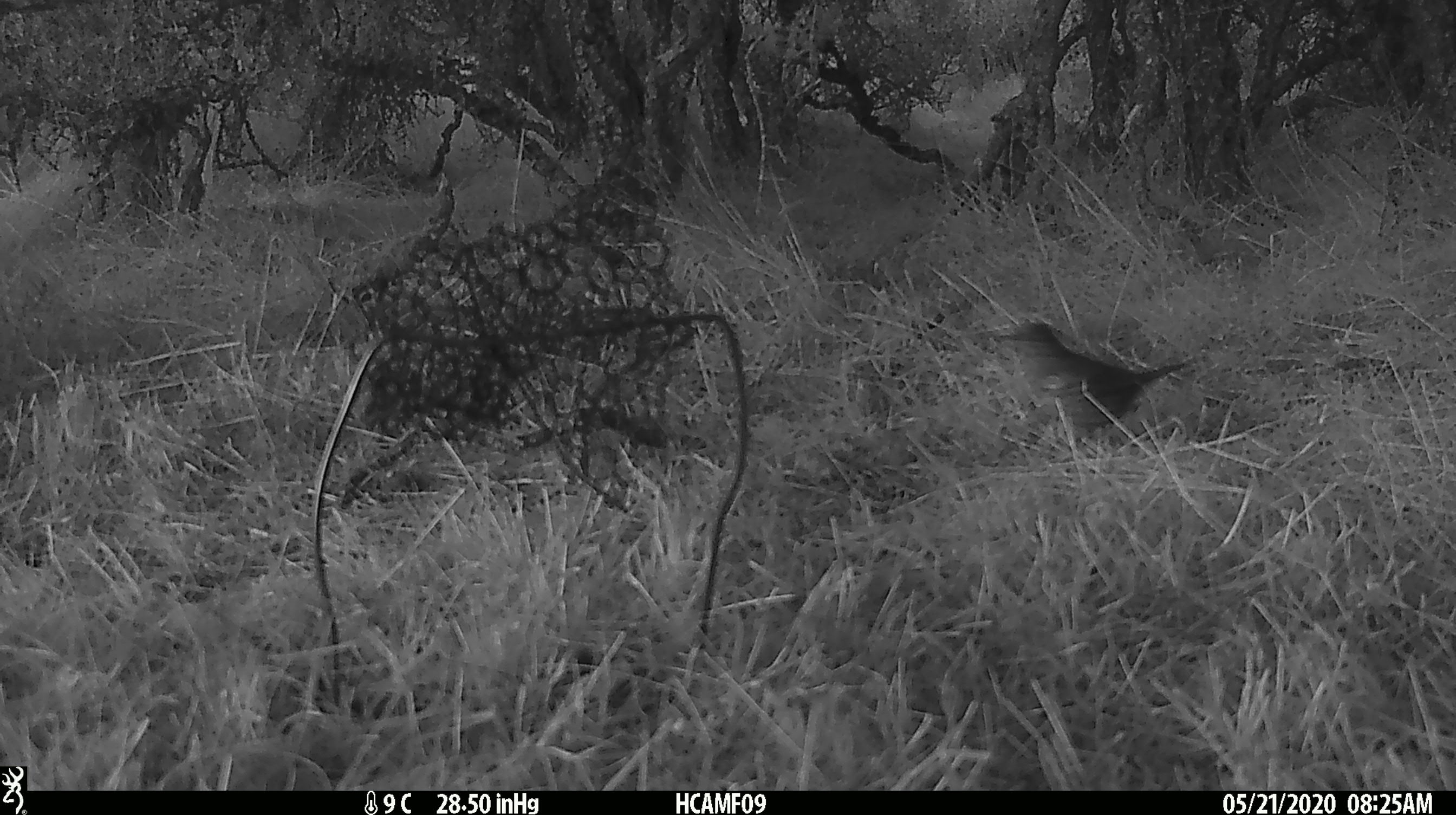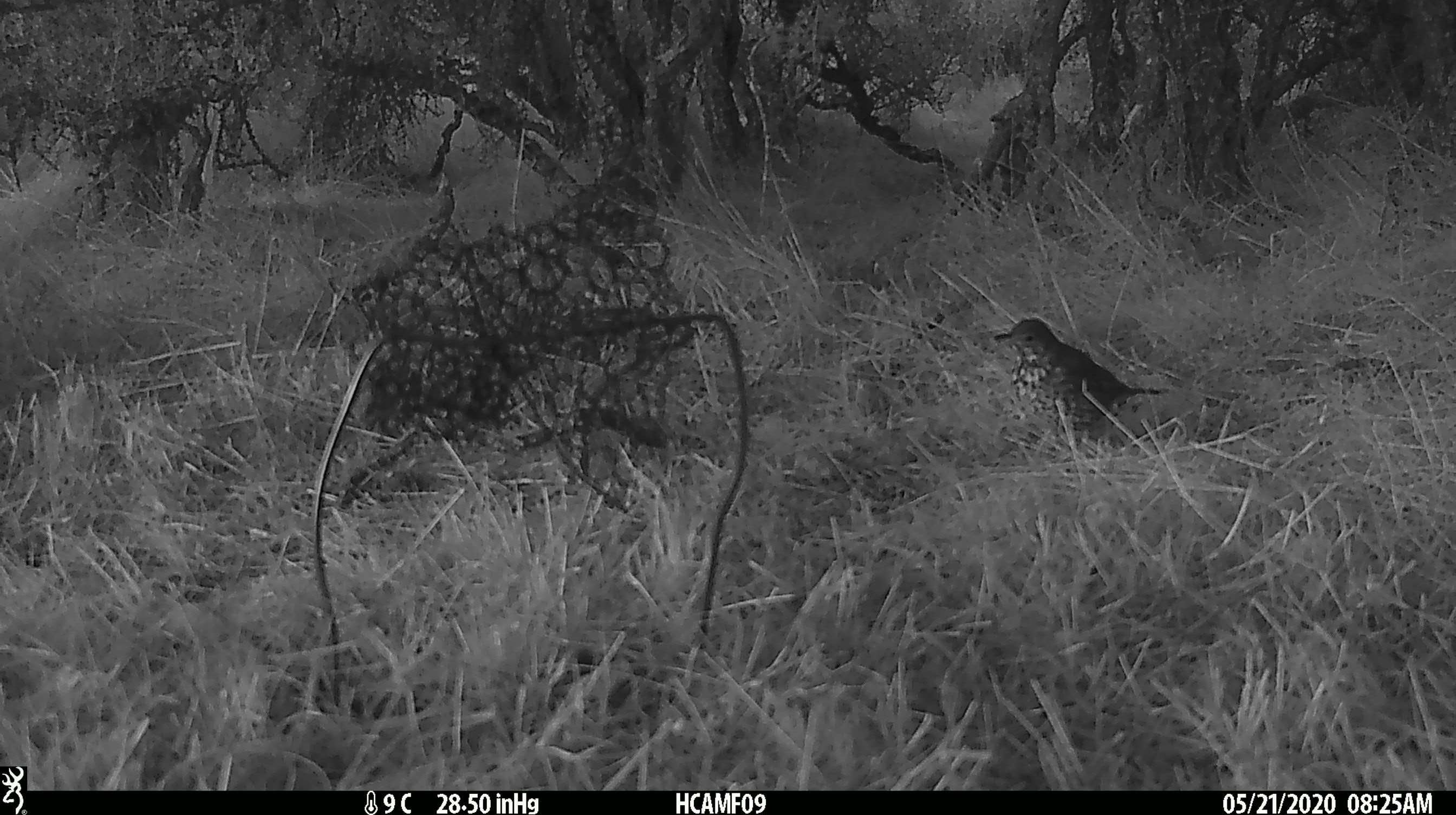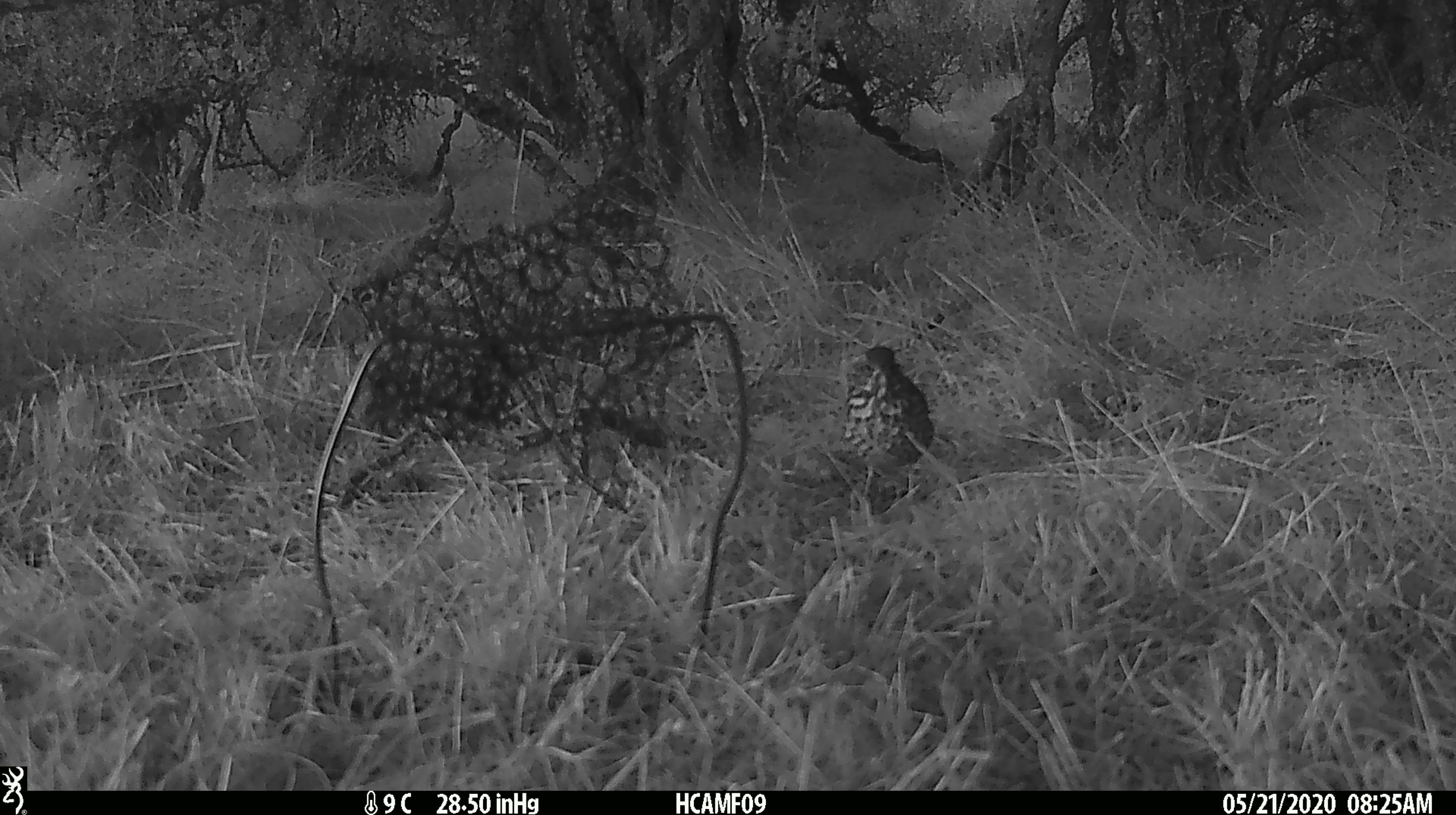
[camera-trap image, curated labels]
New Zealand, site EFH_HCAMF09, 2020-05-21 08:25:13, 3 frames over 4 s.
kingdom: Animalia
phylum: Chordata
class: Aves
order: Passeriformes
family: Turdidae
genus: Turdus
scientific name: Turdus philomelos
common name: song thrush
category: thrush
Thrush (song thrush) (Turdus philomelos).